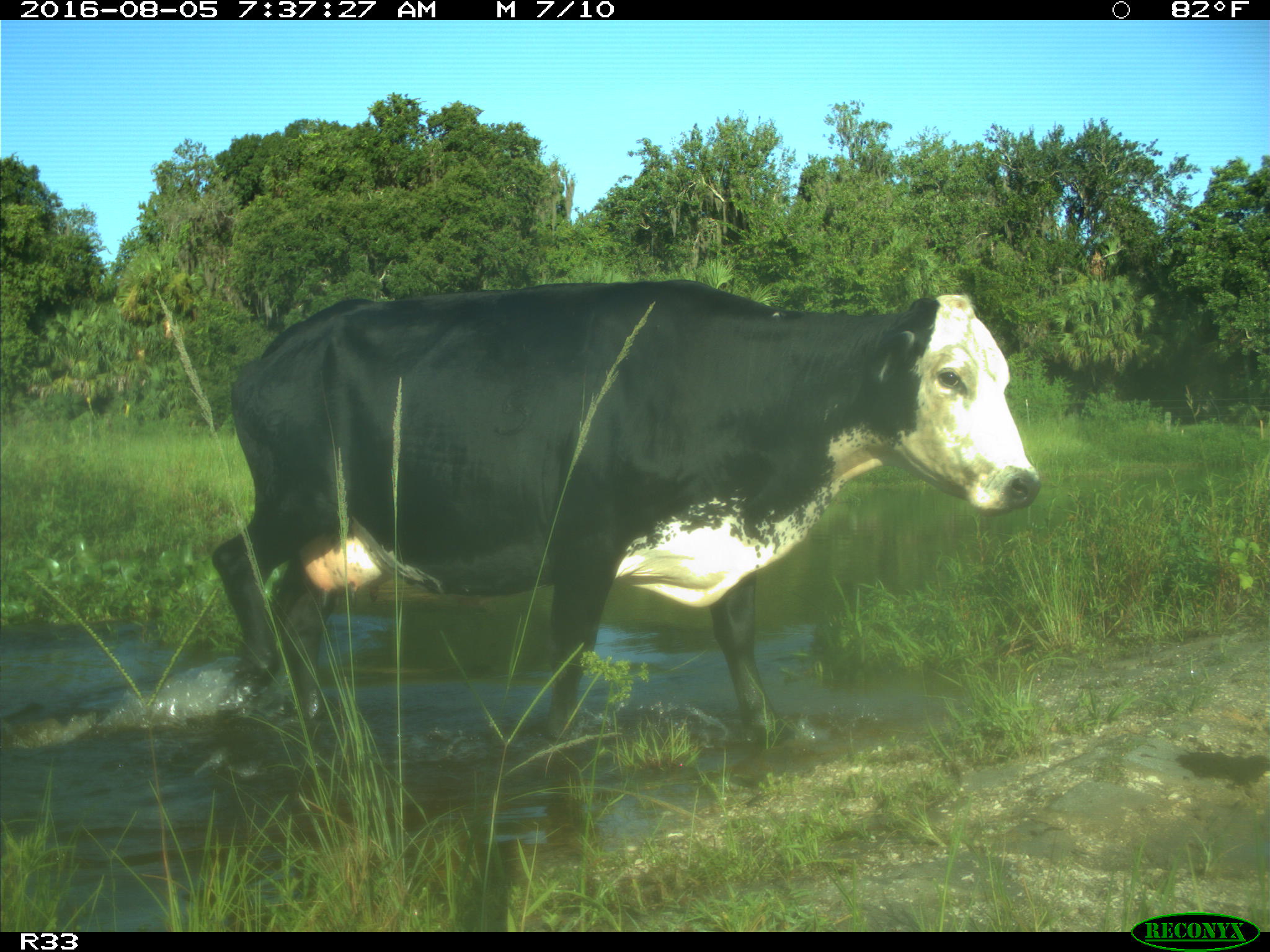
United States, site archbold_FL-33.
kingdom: Animalia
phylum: Chordata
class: Mammalia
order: Artiodactyla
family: Bovidae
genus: Bos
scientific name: Bos taurus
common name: domestic cow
Bos taurus (domestic cow).